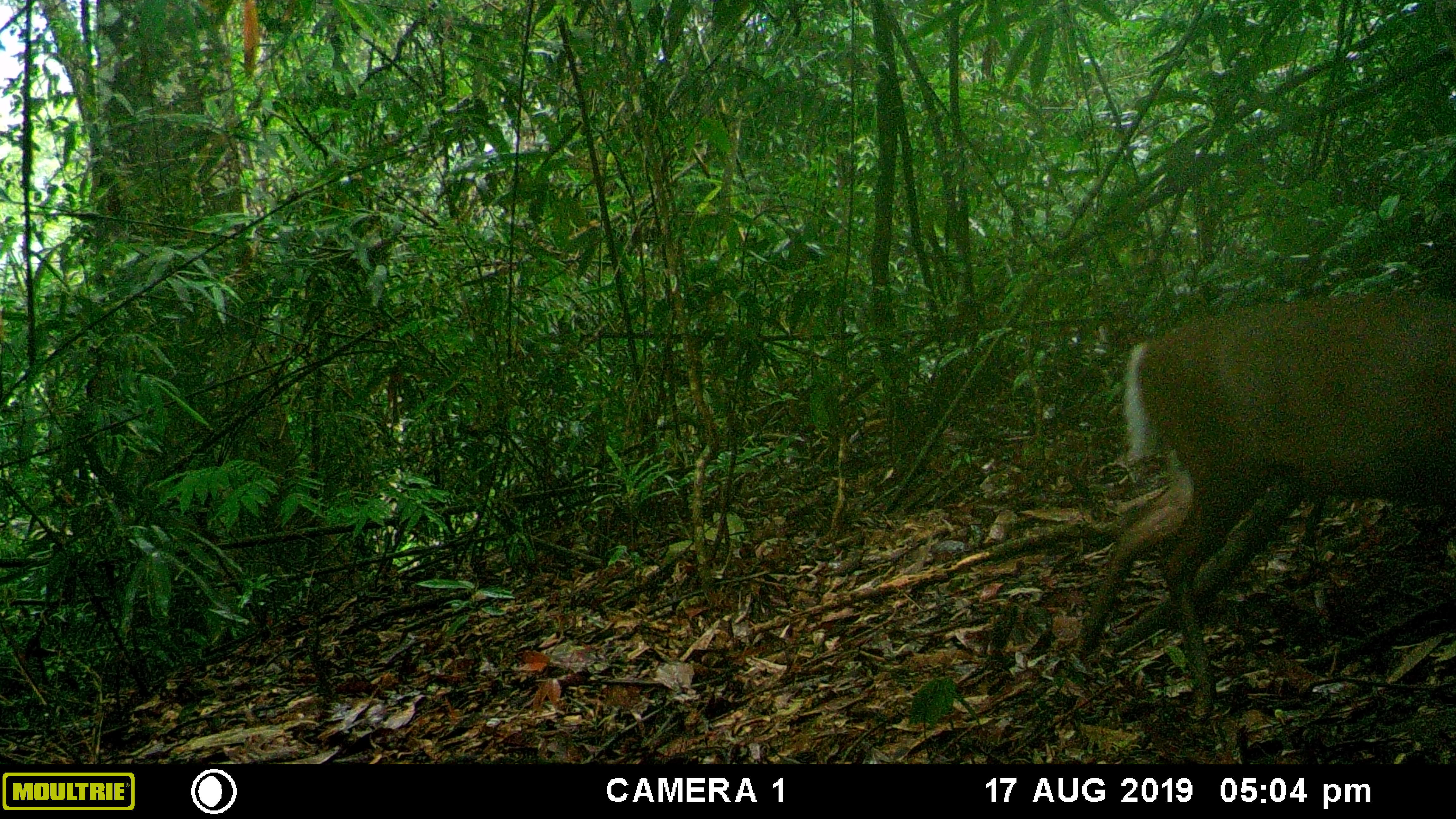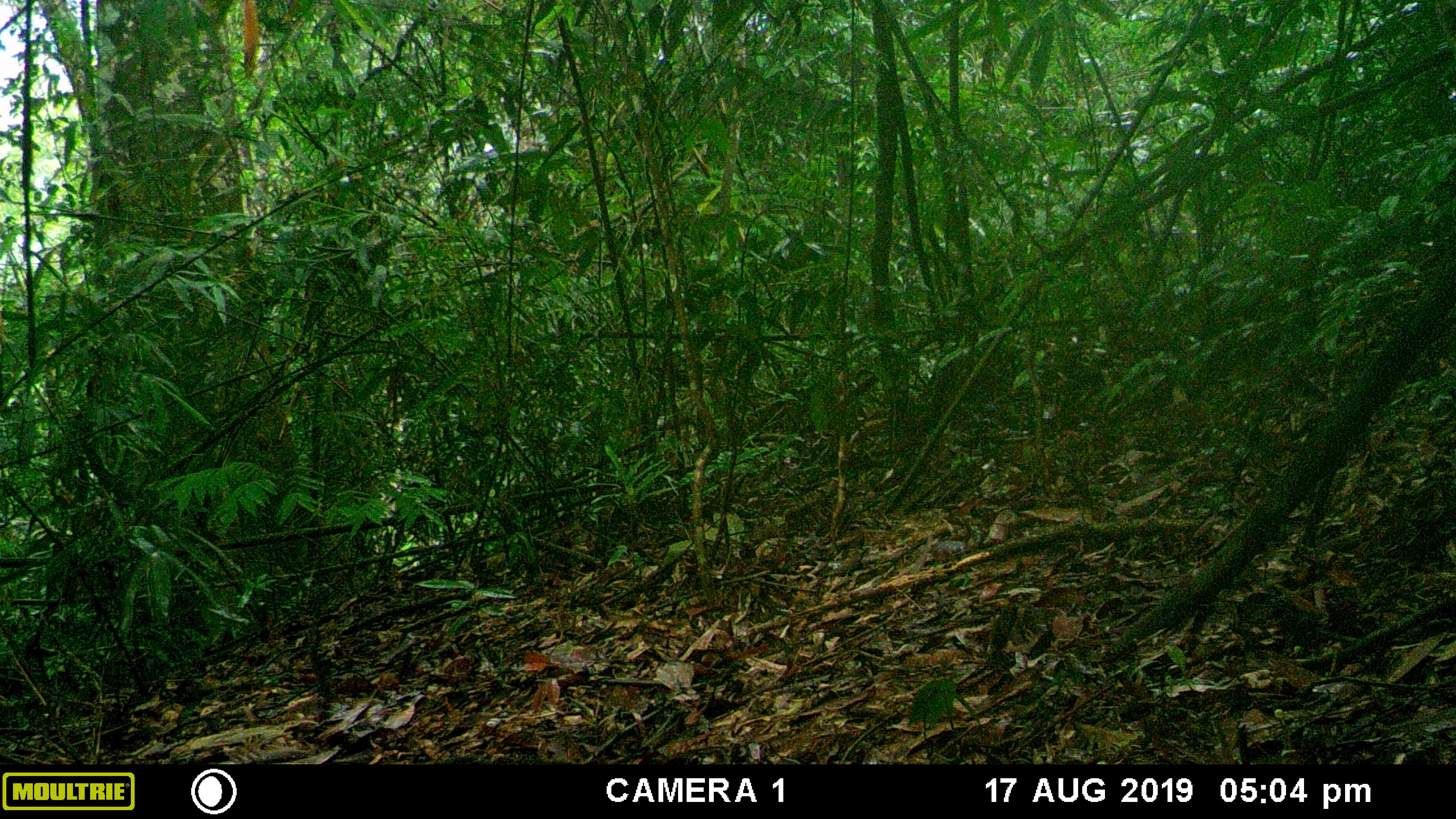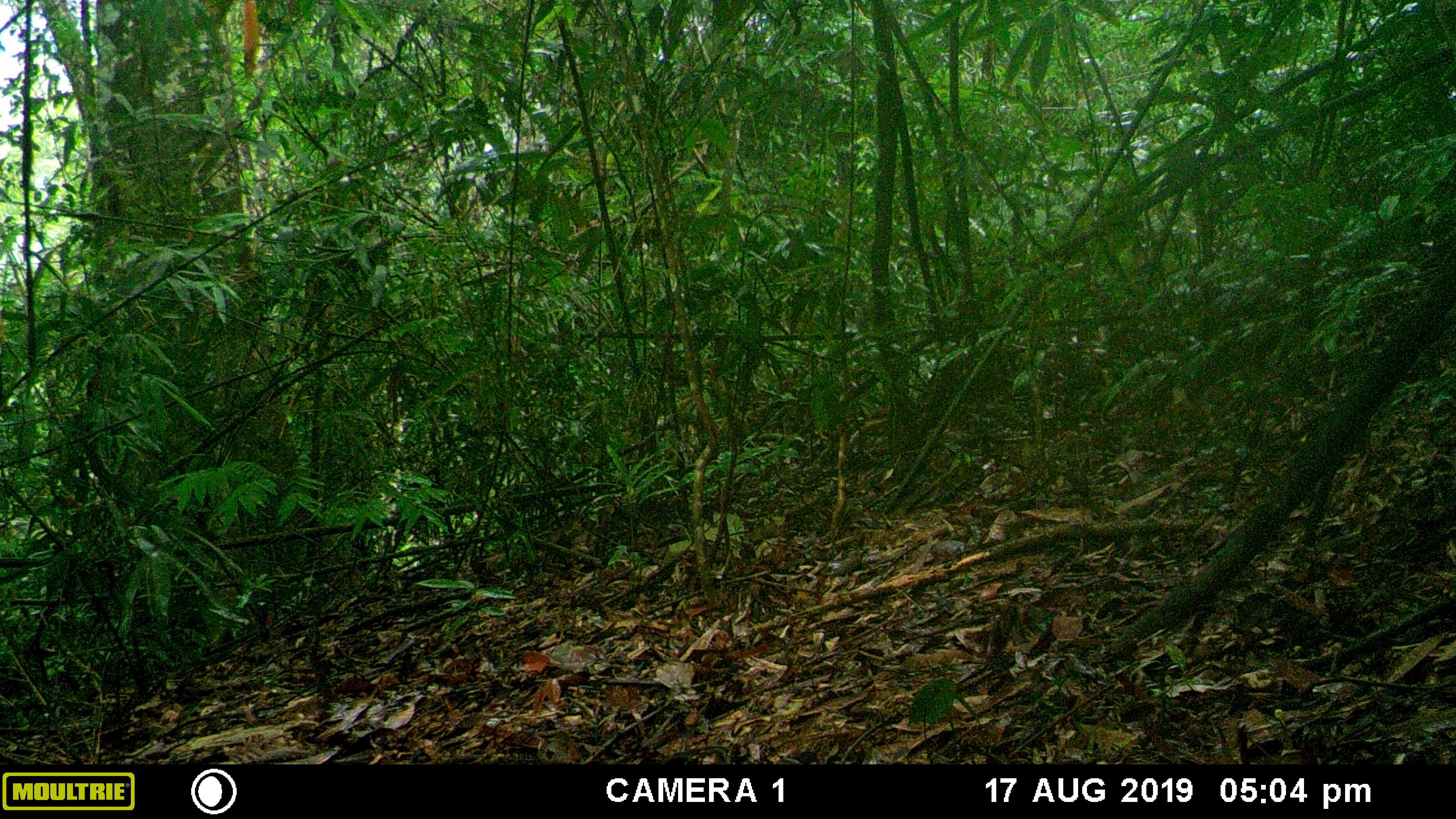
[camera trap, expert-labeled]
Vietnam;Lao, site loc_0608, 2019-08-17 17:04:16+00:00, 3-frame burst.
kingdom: Animalia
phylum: Chordata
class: Mammalia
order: Artiodactyla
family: Cervidae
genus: Muntiacus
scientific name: Muntiacus rooseveltorum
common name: roosevelt's muntjac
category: roosevelts muntjac group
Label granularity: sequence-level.